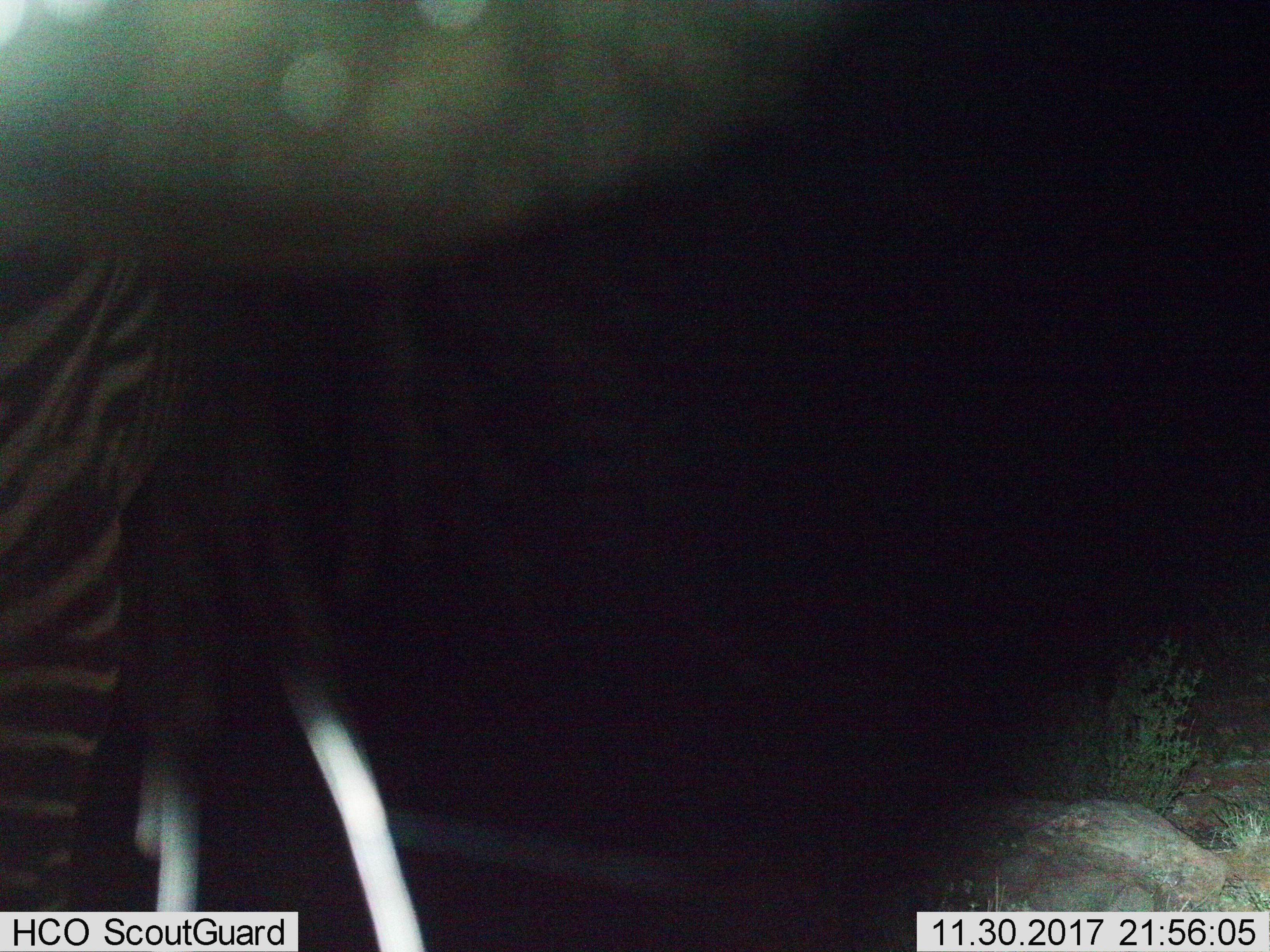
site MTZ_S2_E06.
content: unidentified animal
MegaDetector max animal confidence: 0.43